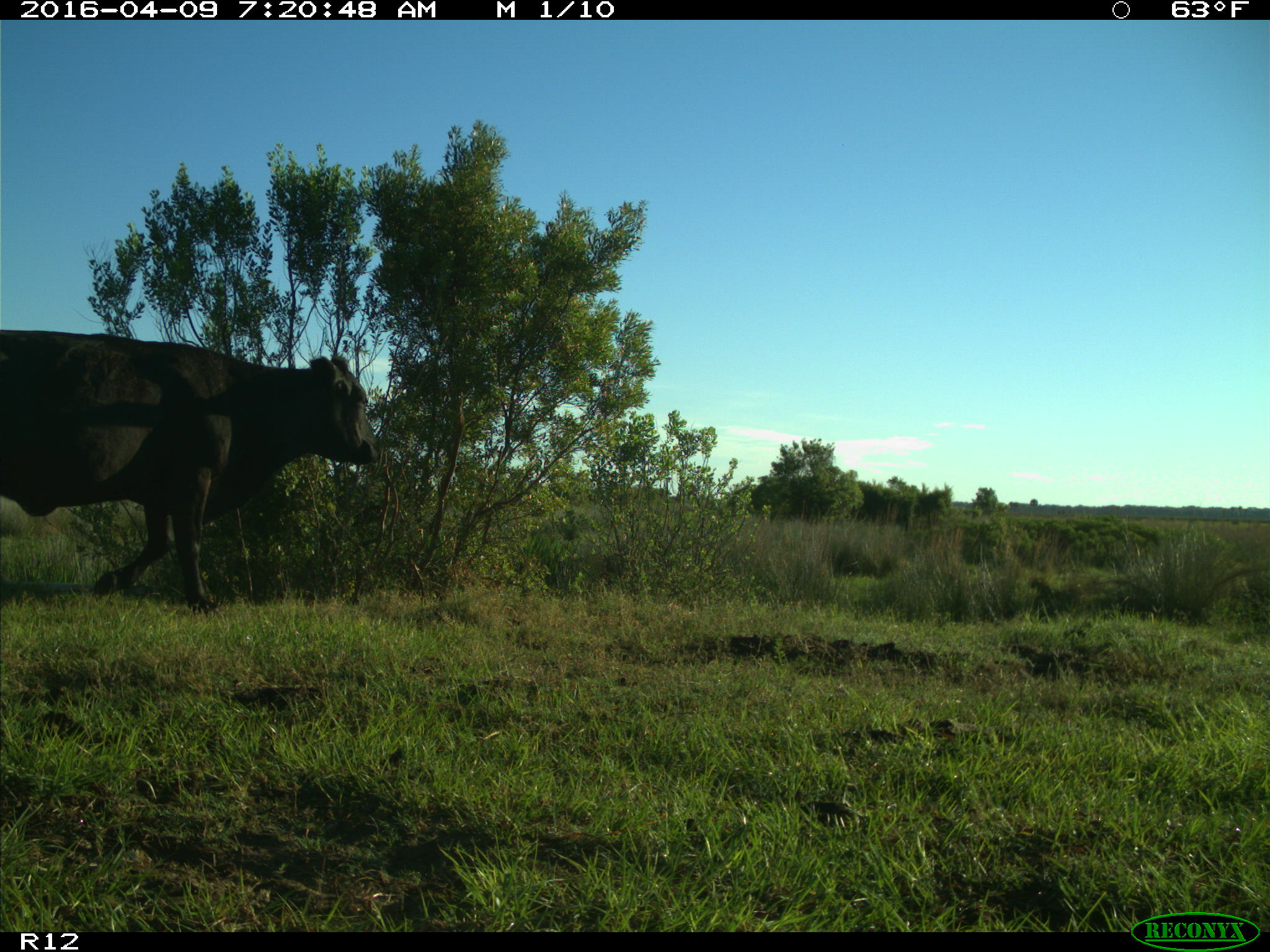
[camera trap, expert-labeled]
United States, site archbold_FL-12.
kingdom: Animalia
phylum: Chordata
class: Mammalia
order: Artiodactyla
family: Bovidae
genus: Bos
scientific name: Bos taurus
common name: domestic cow